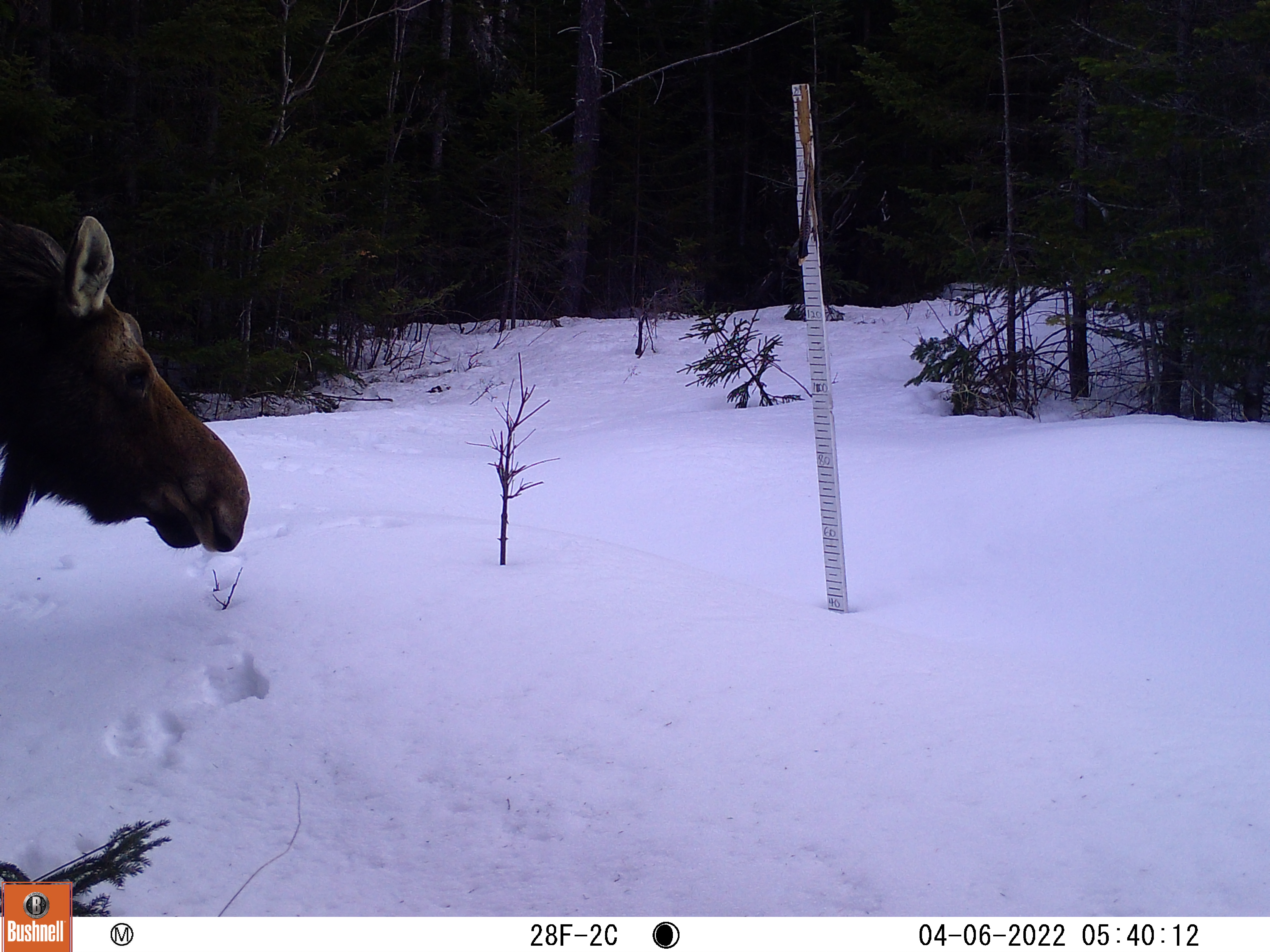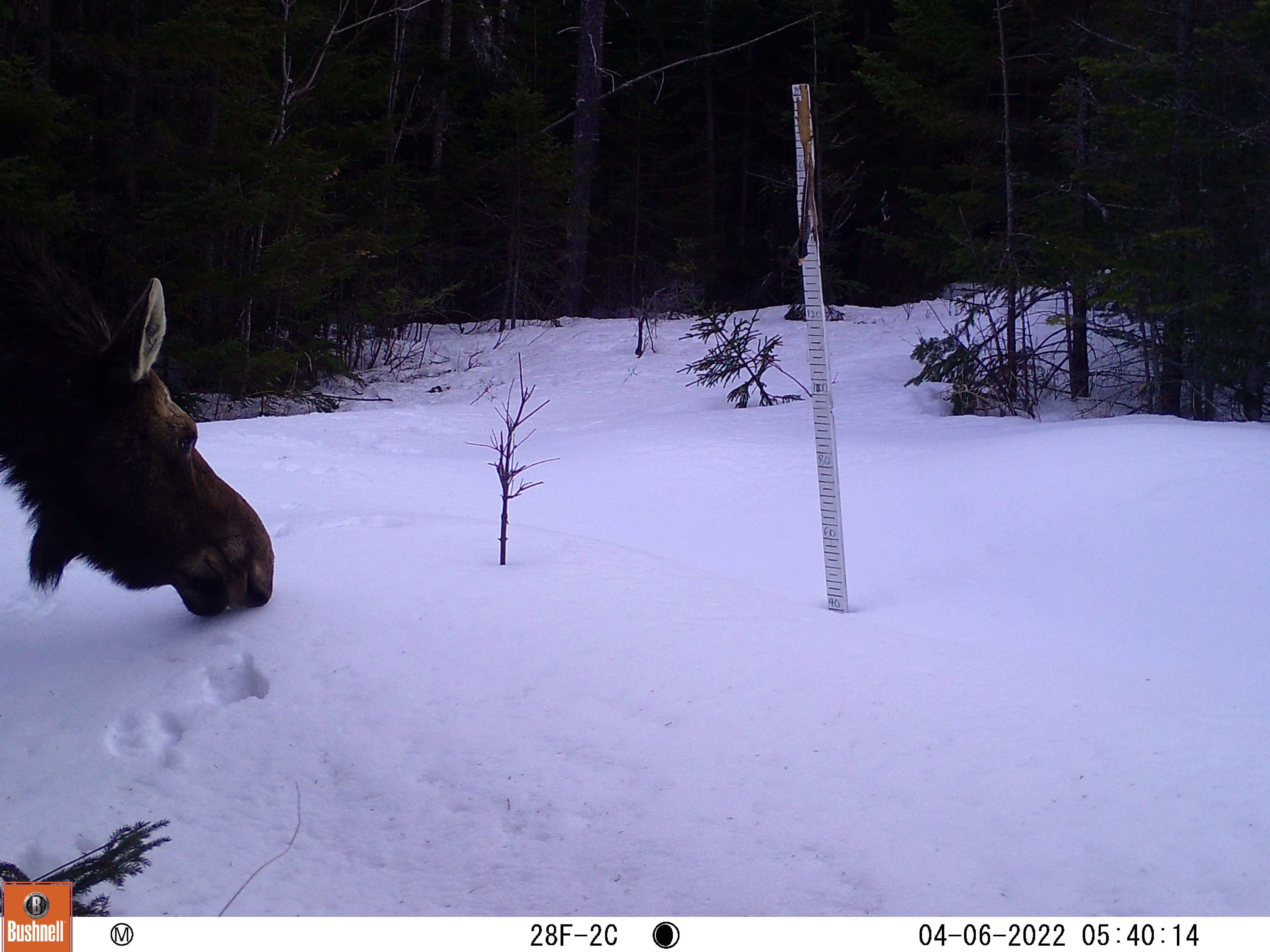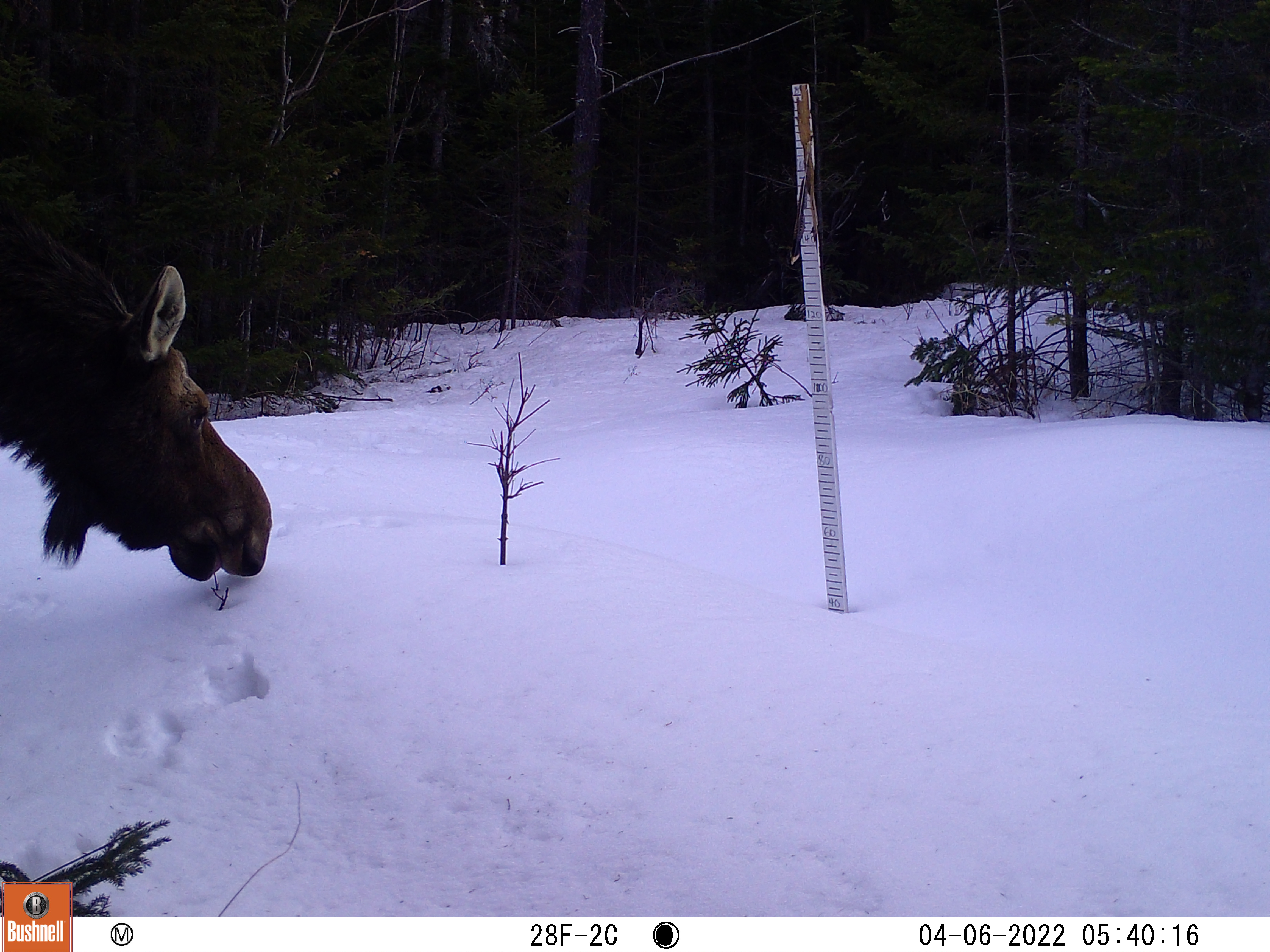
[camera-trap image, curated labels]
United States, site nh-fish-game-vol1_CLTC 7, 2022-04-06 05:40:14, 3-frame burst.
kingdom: Animalia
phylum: Chordata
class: Mammalia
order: Artiodactyla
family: Cervidae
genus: Alces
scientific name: Alces alces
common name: moose